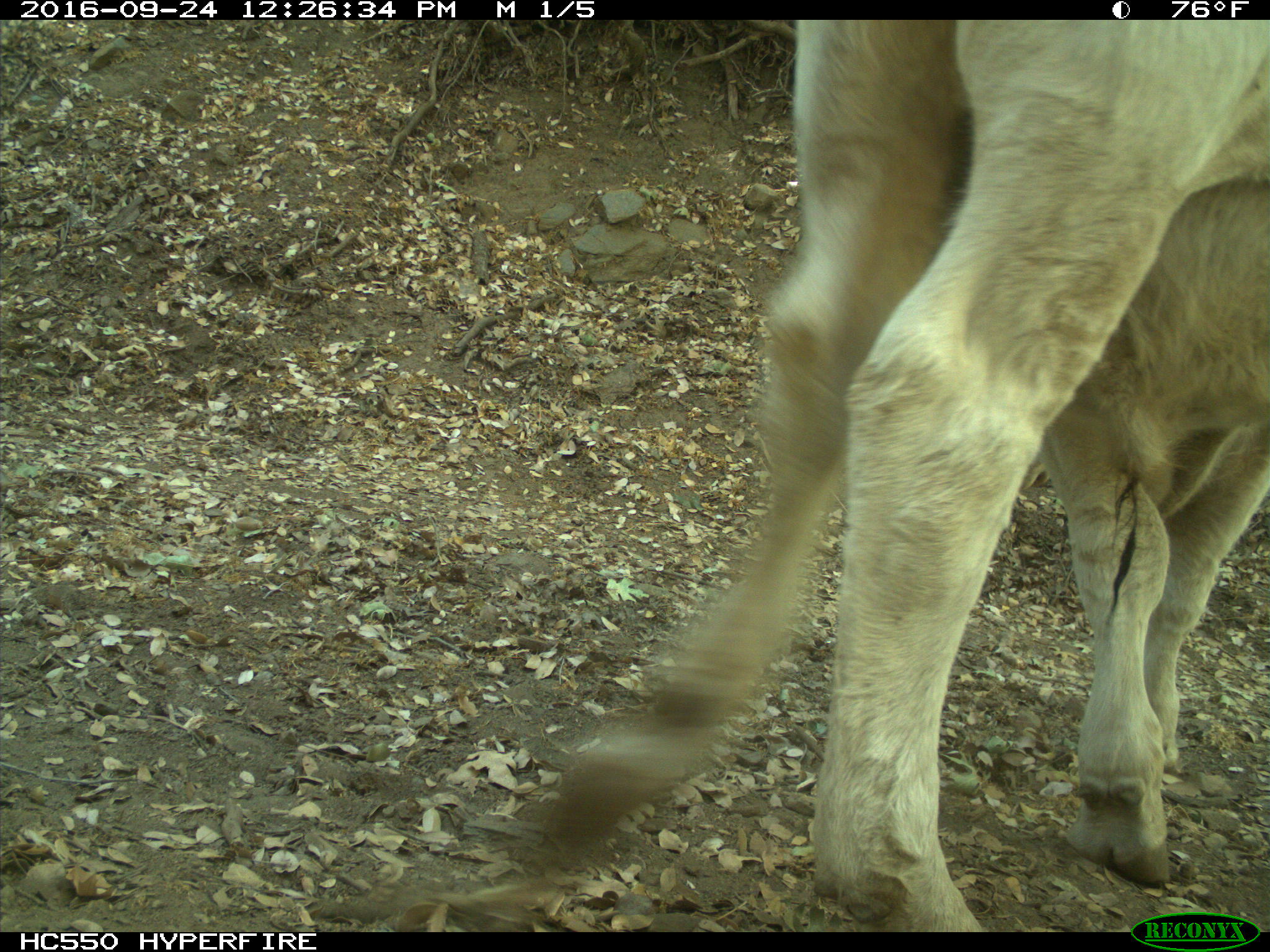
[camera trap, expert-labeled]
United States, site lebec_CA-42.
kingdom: Animalia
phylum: Chordata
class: Mammalia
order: Artiodactyla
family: Bovidae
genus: Bos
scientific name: Bos taurus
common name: domestic cow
Bos taurus (domestic cow).